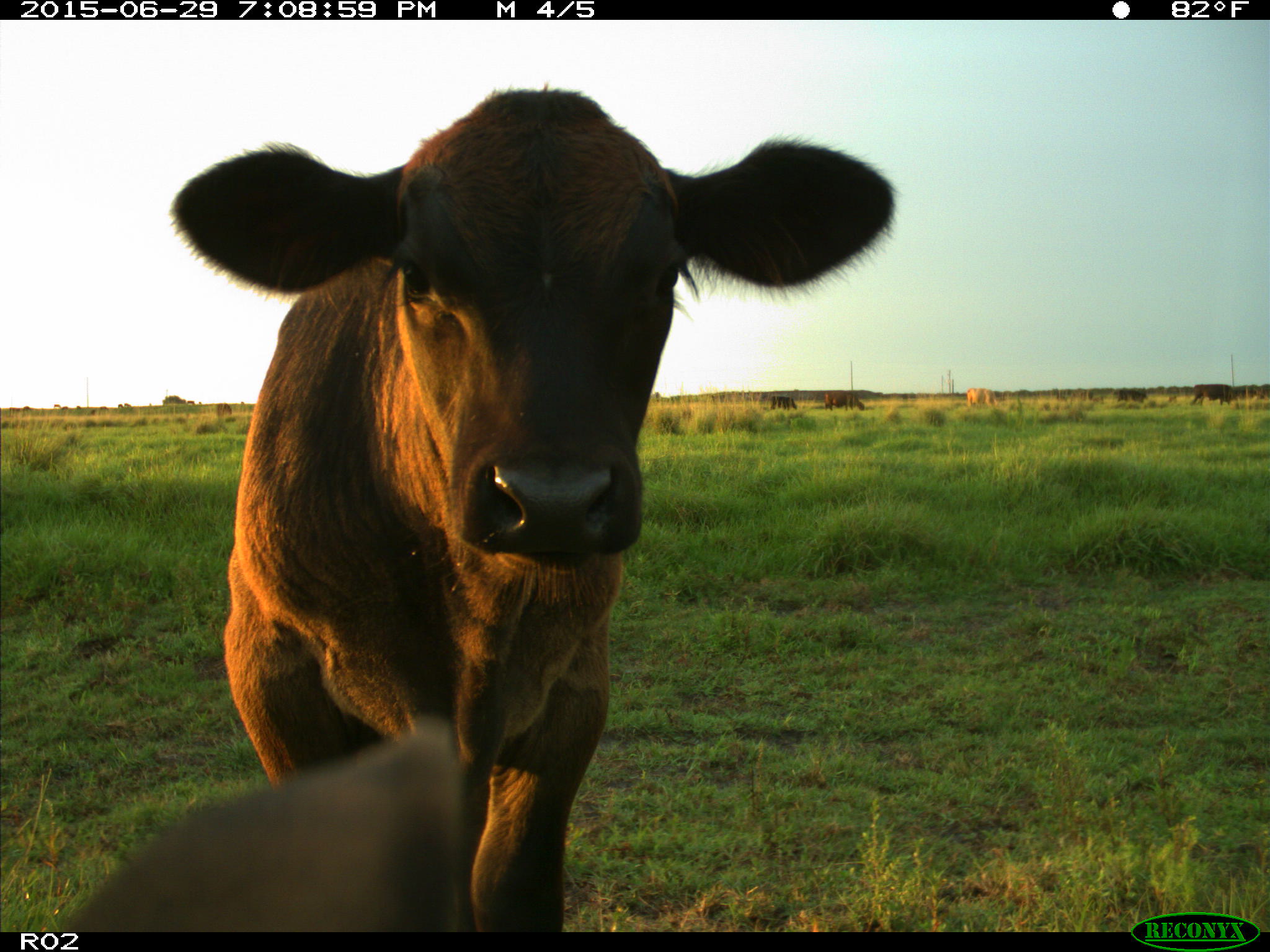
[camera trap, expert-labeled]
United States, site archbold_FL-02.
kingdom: Animalia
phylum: Chordata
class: Mammalia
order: Artiodactyla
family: Bovidae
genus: Bos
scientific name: Bos taurus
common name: domestic cow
Bos taurus (domestic cow).